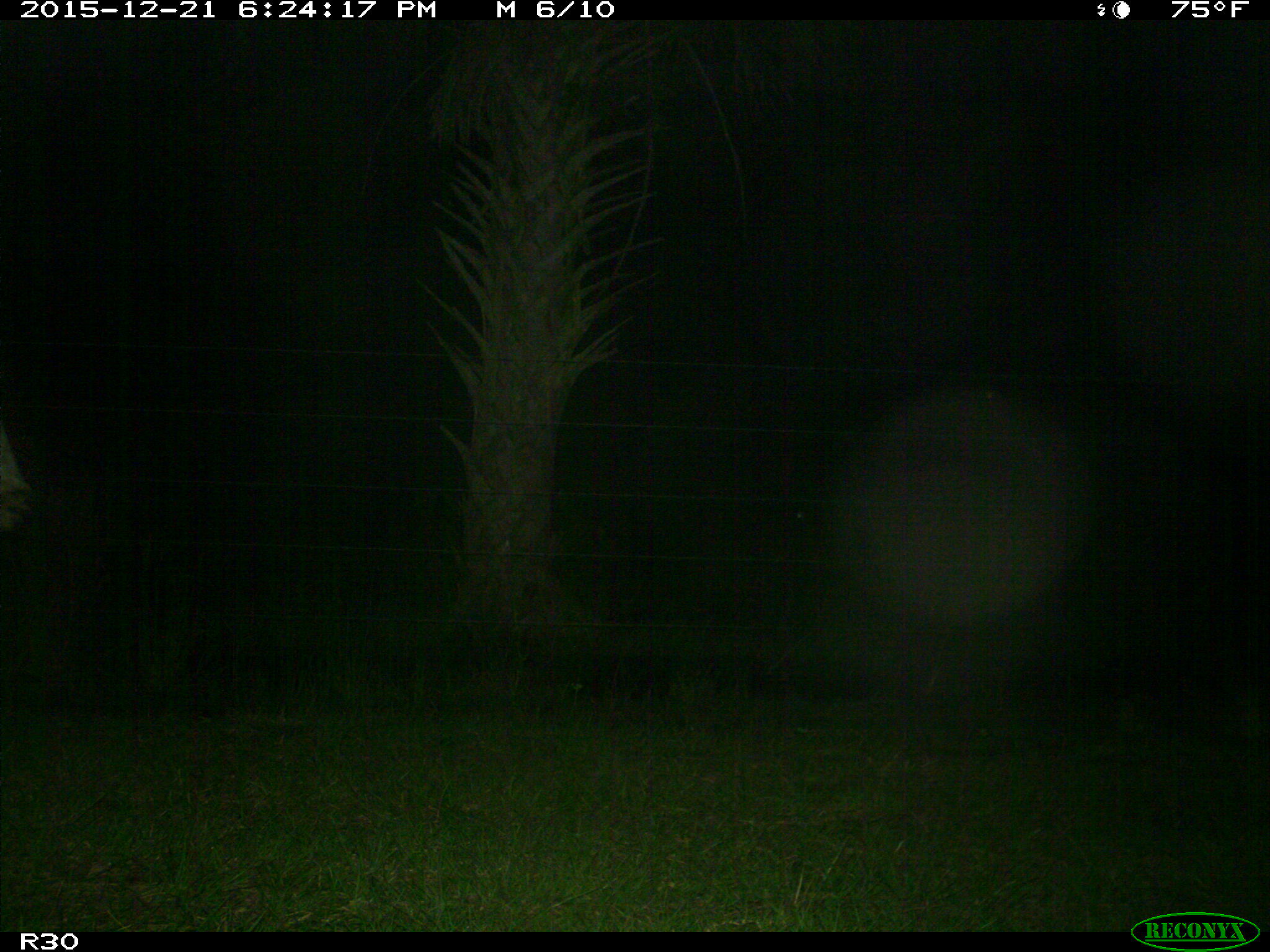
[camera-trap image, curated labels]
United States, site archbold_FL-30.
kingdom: Animalia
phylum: Chordata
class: Mammalia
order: Artiodactyla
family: Bovidae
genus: Bos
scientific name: Bos taurus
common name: domestic cow